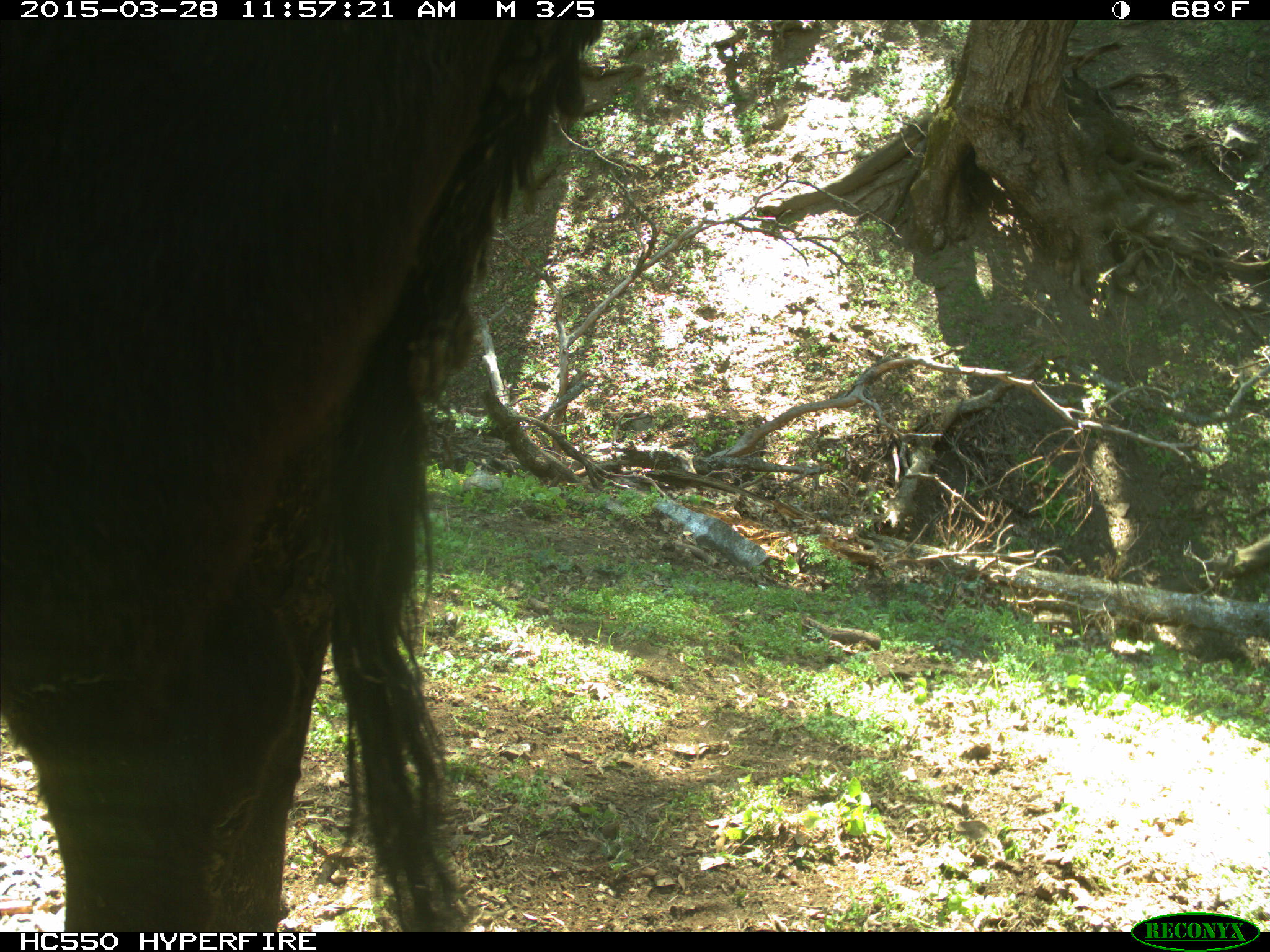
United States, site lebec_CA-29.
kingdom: Animalia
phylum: Chordata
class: Mammalia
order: Artiodactyla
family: Bovidae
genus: Bos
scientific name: Bos taurus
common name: domestic cow